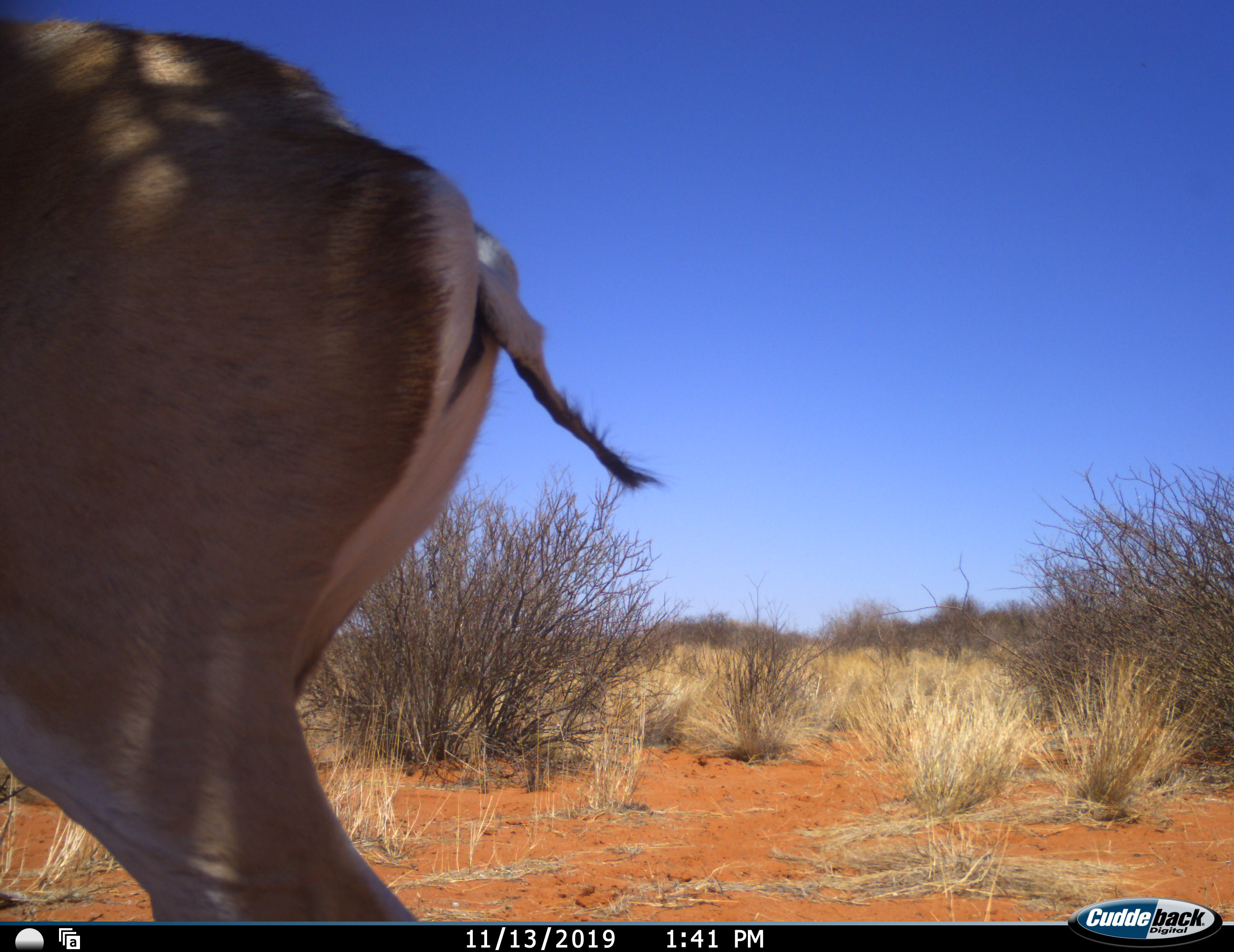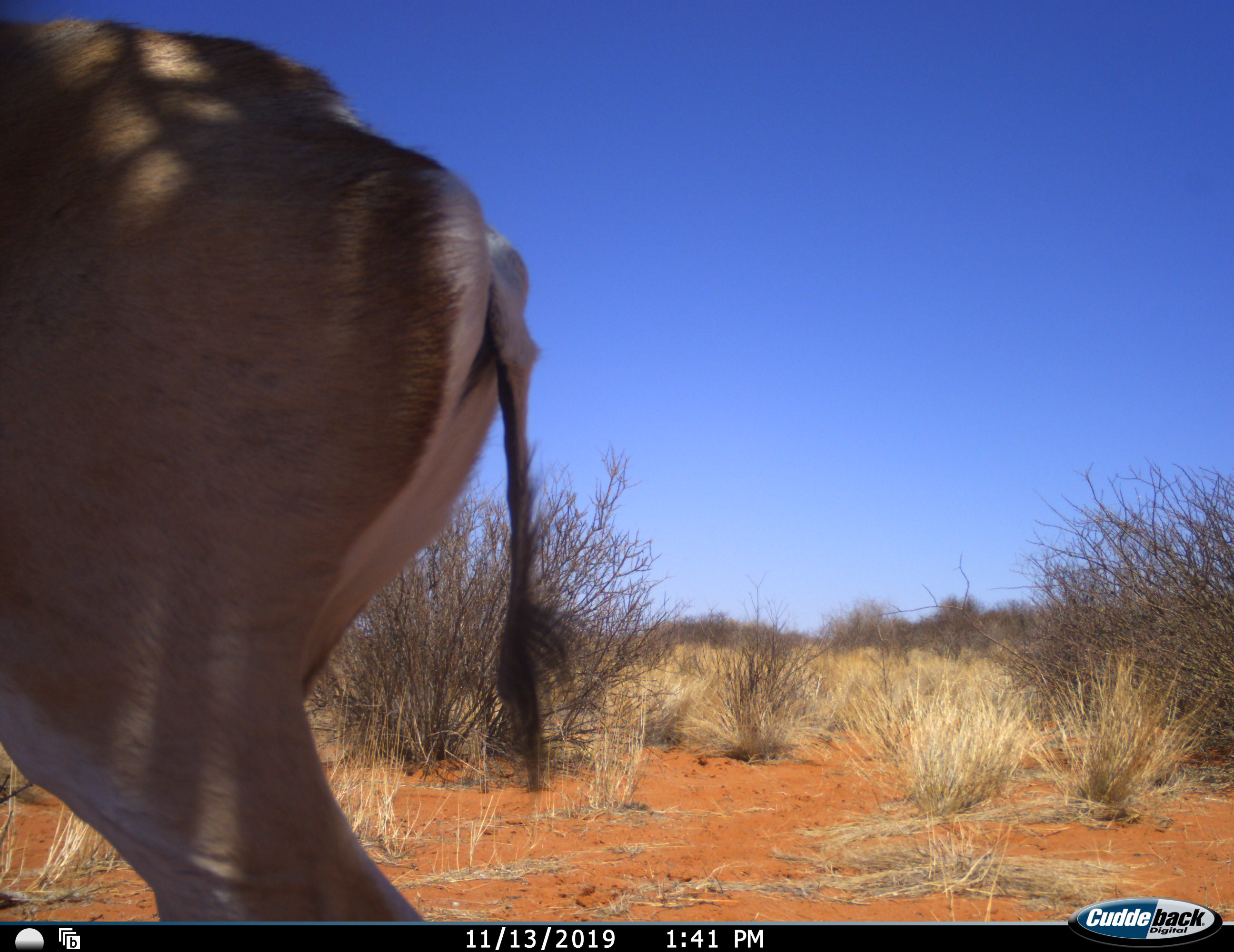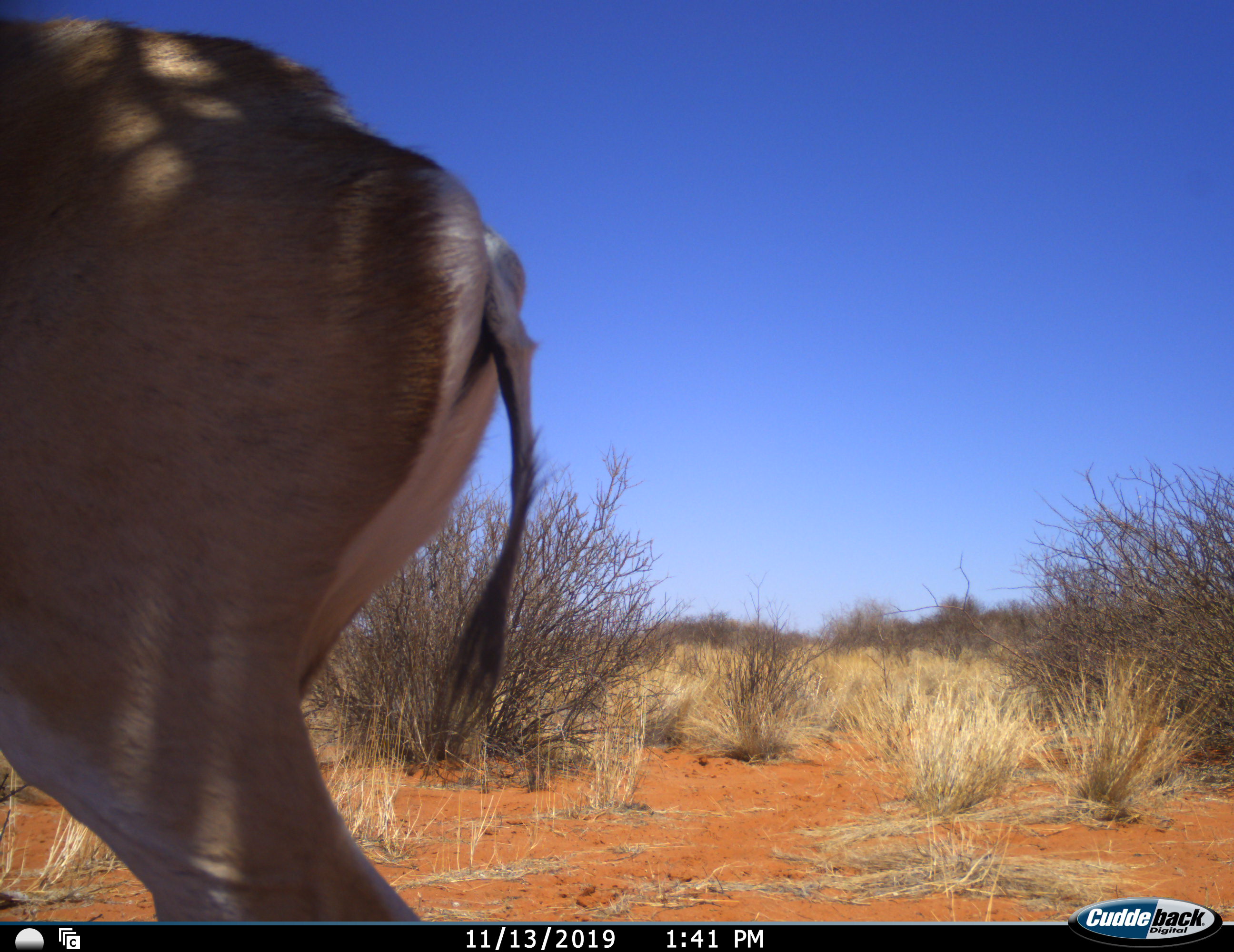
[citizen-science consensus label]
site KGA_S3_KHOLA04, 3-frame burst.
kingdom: Animalia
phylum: Chordata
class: Mammalia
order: Artiodactyla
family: Bovidae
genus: Antidorcas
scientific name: Antidorcas marsupialis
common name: springbok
Springbok (Antidorcas marsupialis), count 1. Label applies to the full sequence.